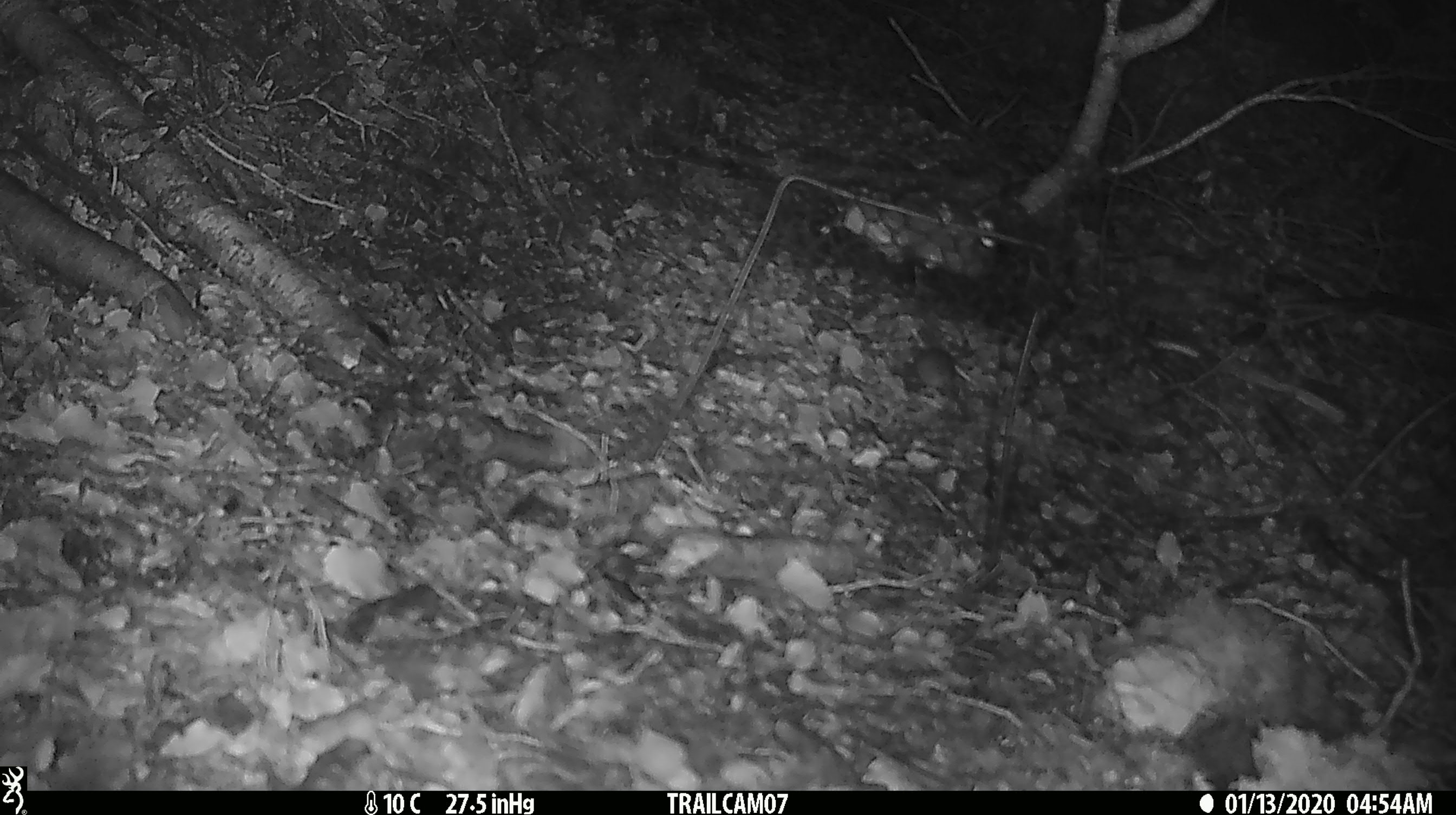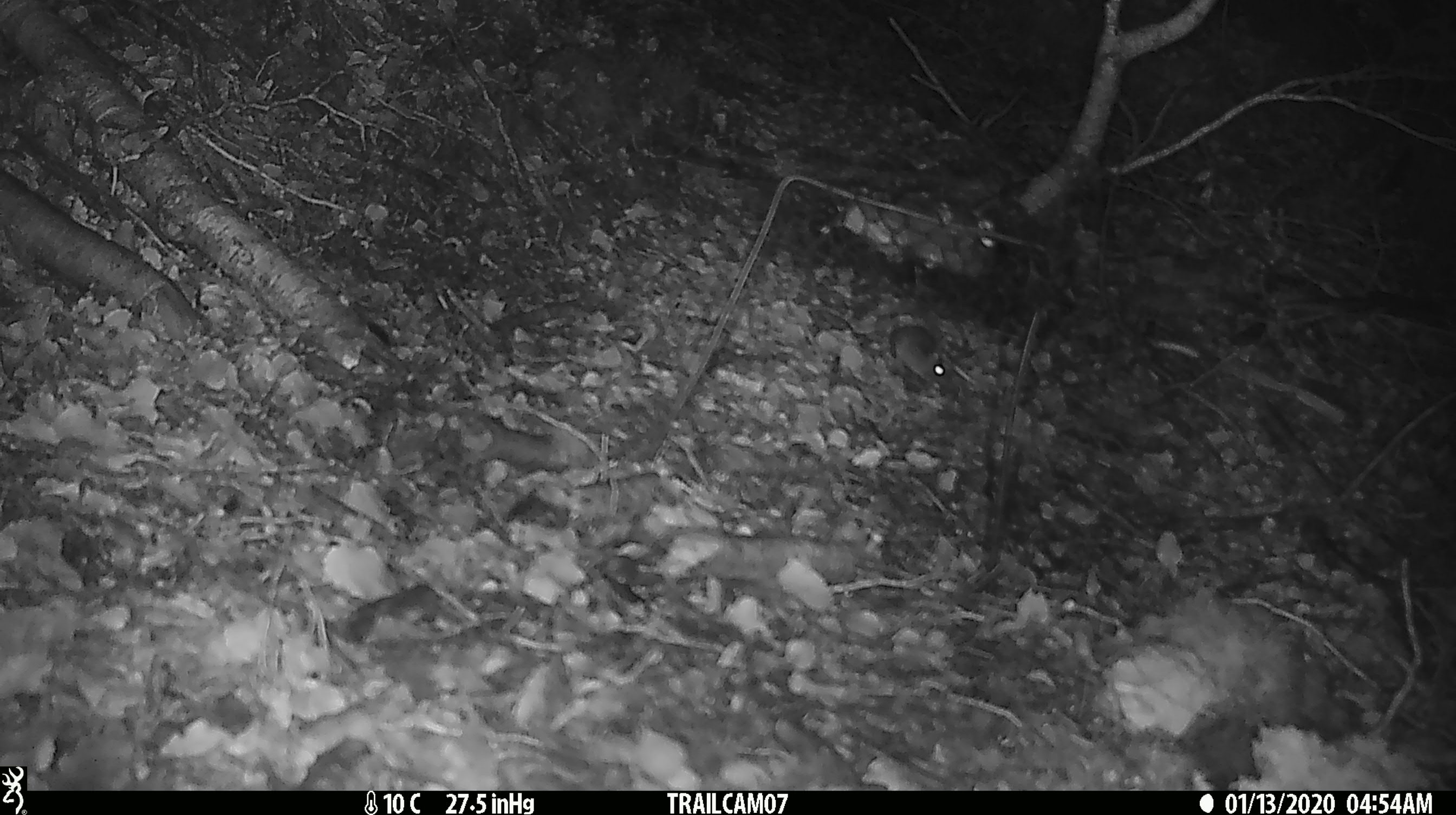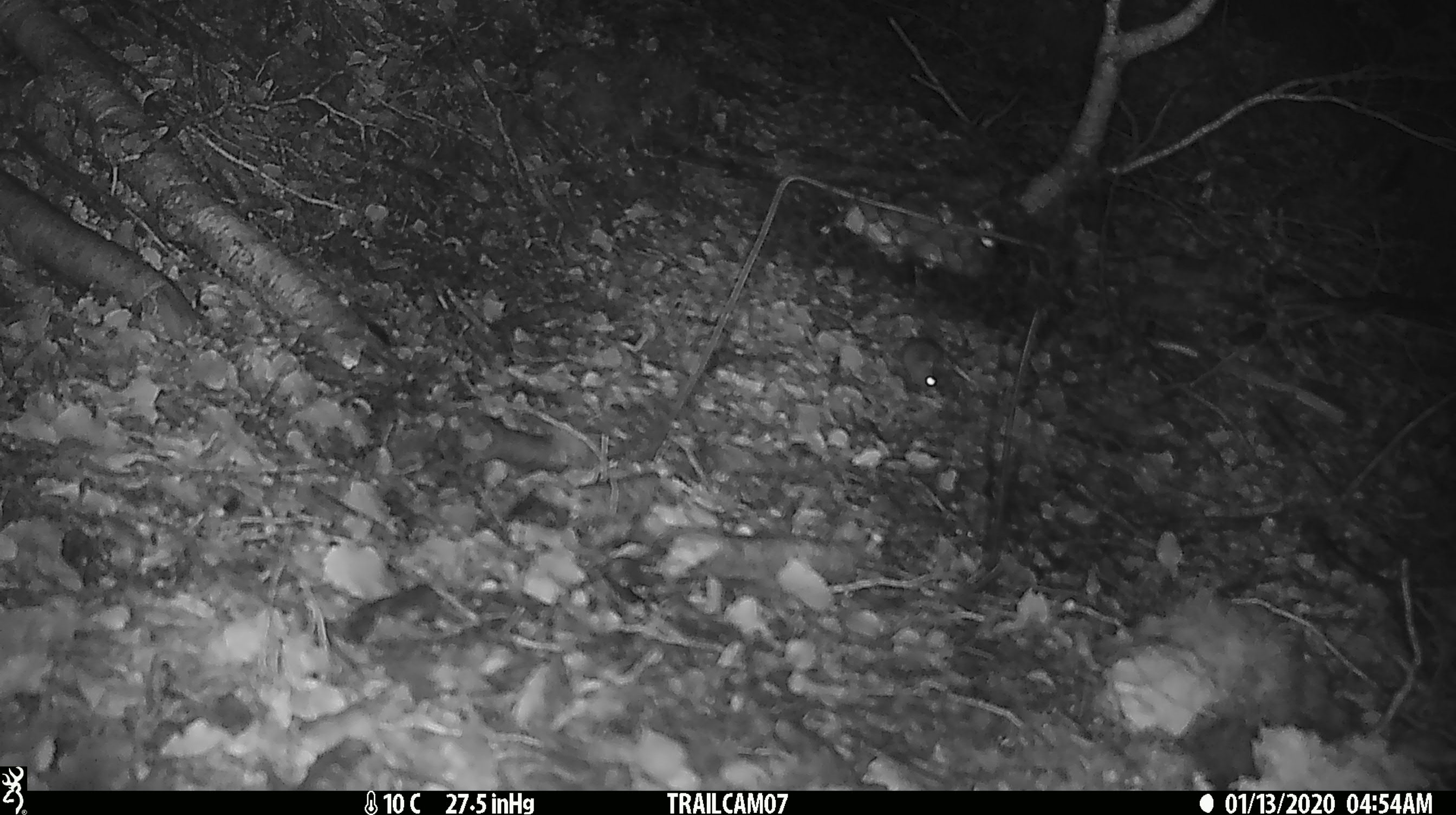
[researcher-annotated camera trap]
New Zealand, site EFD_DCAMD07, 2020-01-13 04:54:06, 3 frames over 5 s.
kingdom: Animalia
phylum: Chordata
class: Mammalia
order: Rodentia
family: Muridae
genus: Mus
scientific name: Mus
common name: mouse